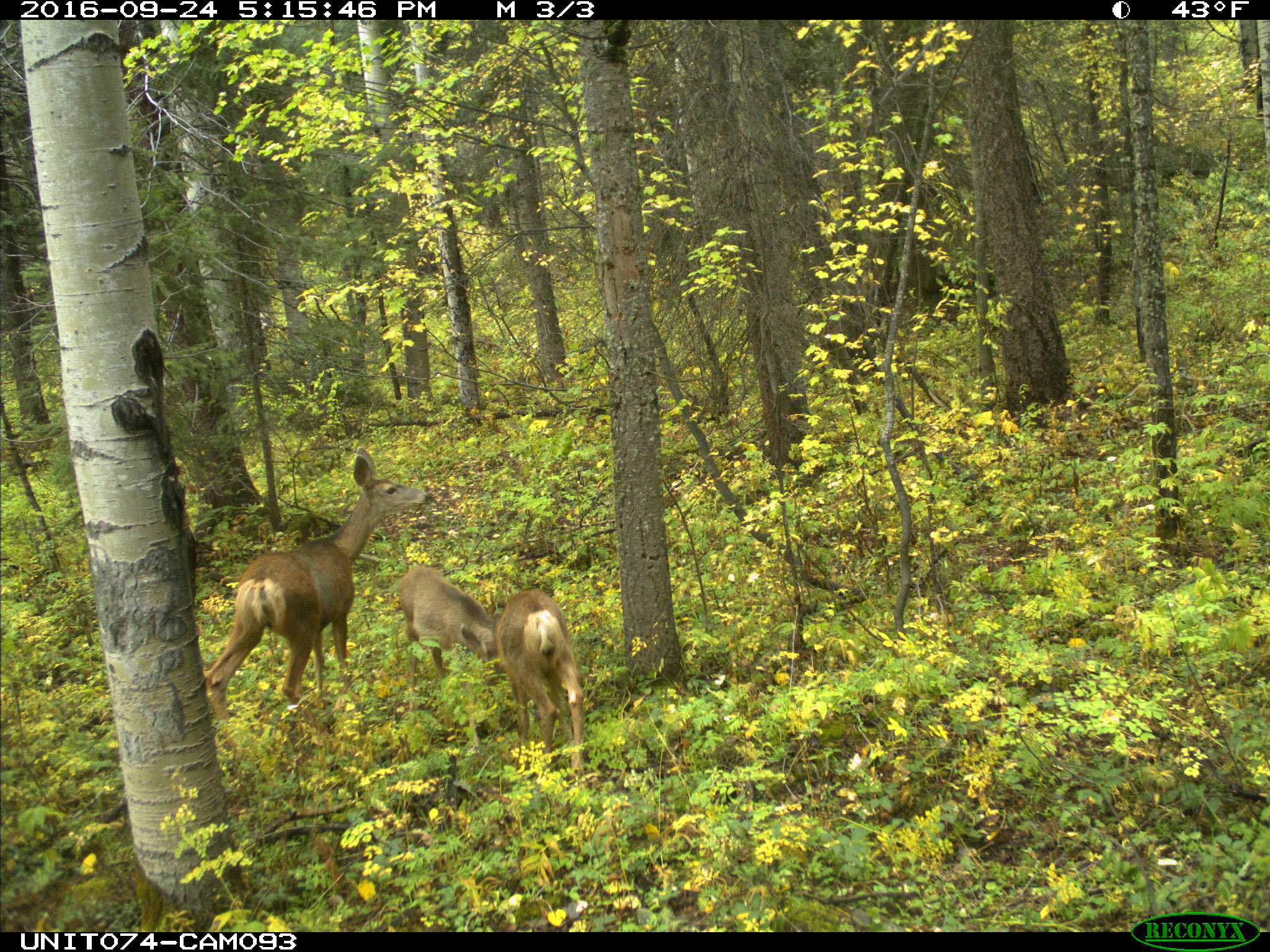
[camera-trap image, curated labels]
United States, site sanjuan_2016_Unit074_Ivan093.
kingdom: Animalia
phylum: Chordata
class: Mammalia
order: Artiodactyla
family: Cervidae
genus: Odocoileus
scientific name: Odocoileus hemionus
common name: mule deer